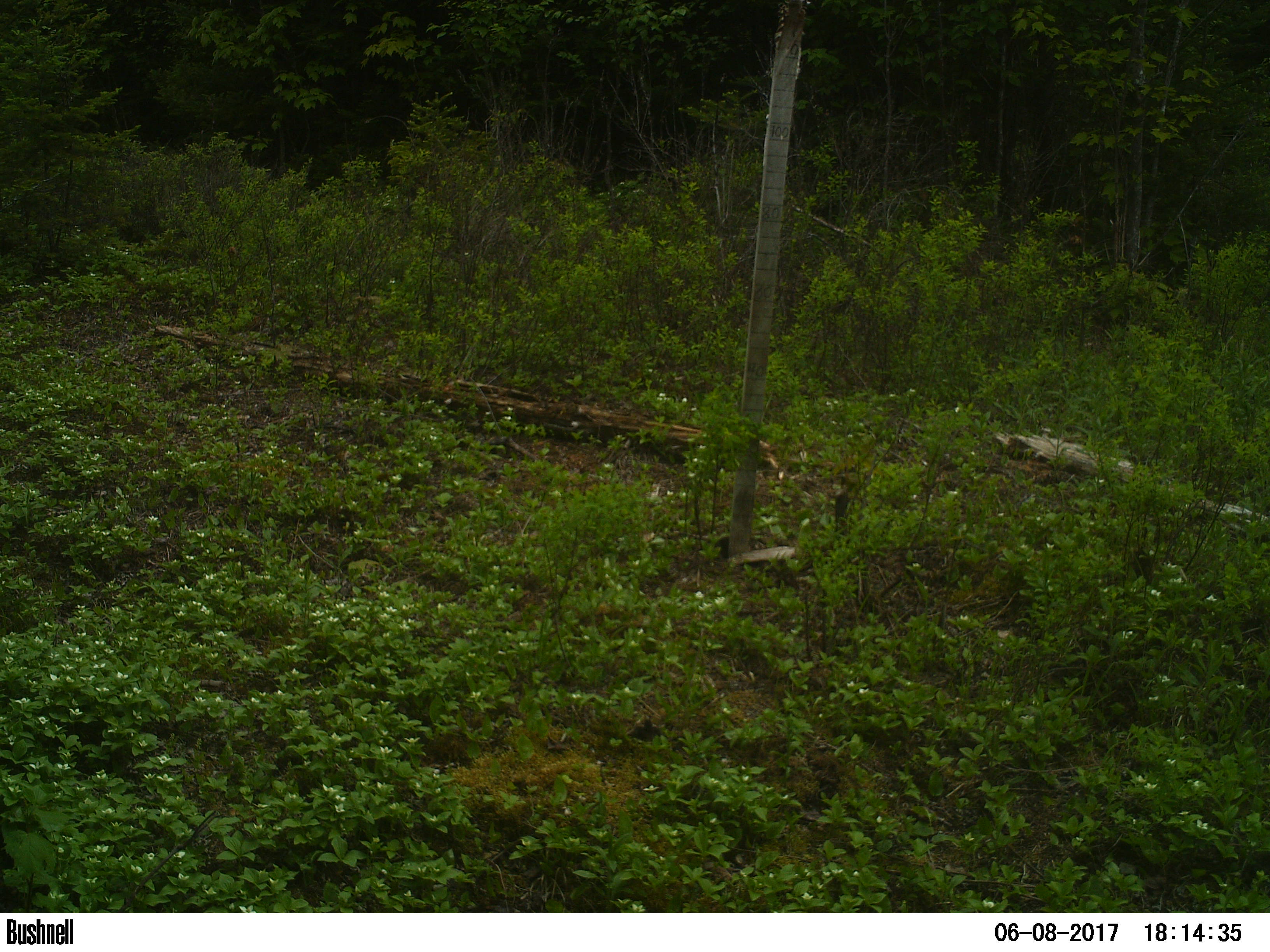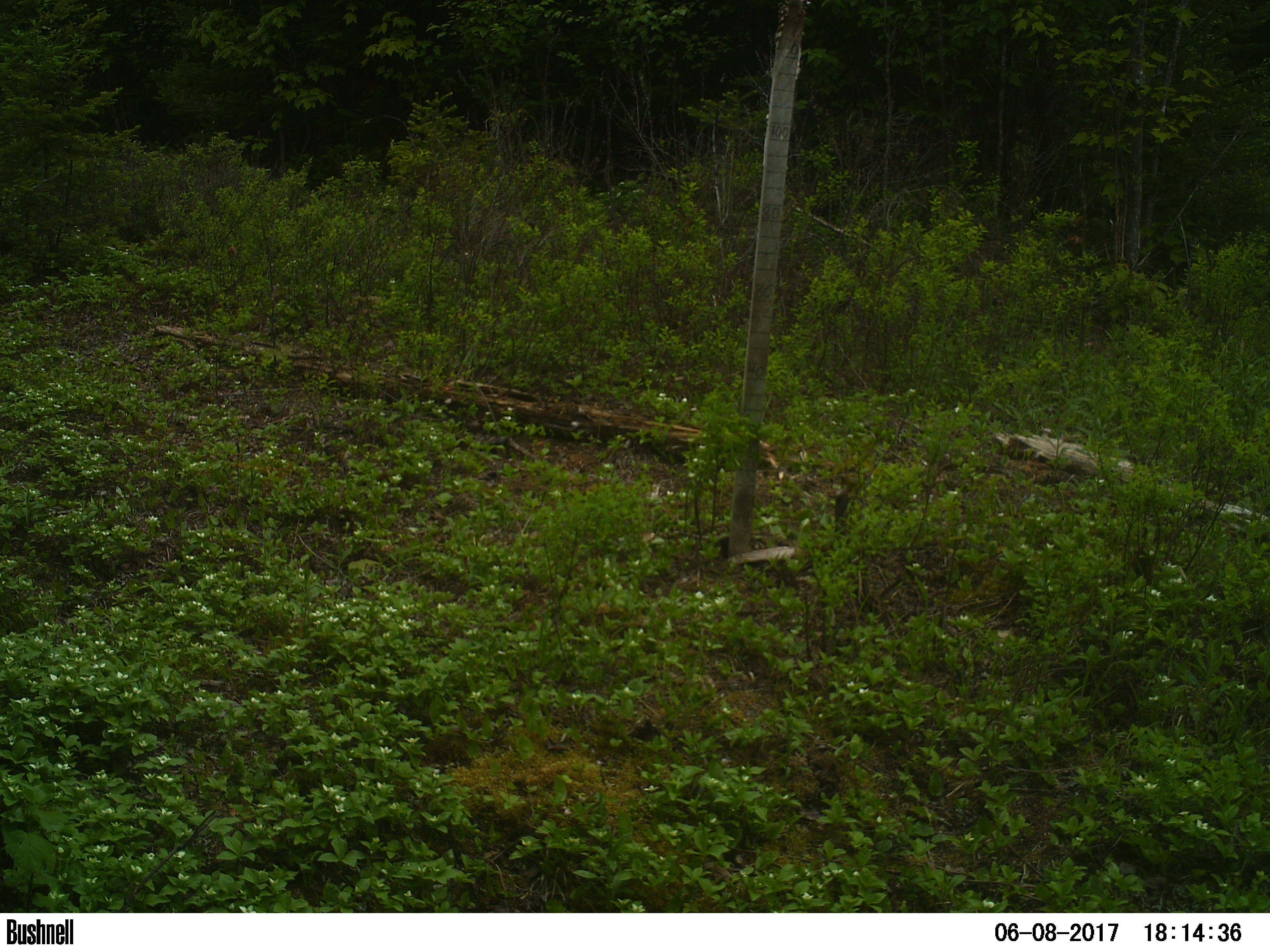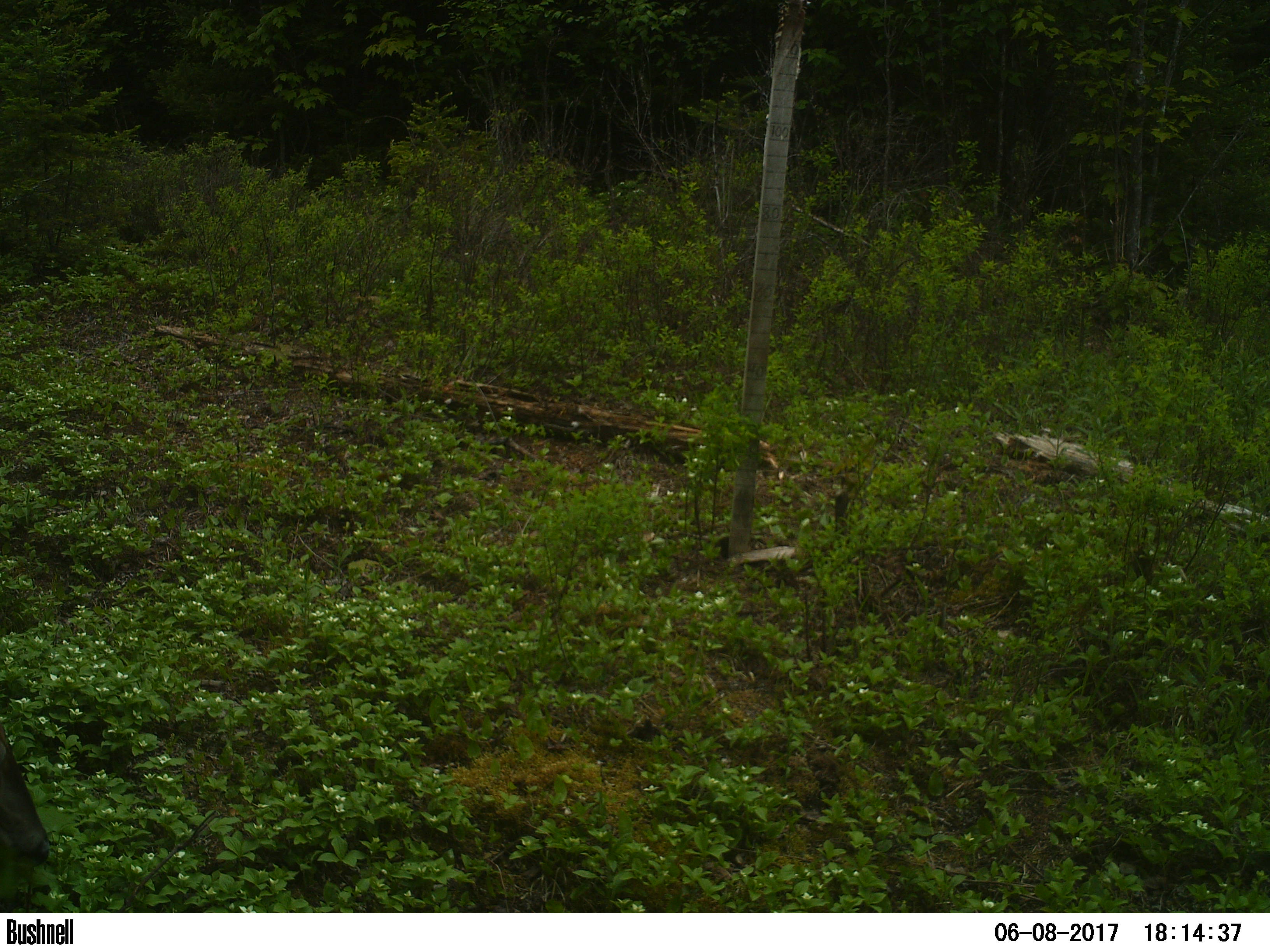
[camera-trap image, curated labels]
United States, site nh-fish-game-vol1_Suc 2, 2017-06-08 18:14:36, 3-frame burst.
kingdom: Animalia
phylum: Chordata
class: Mammalia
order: Artiodactyla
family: Cervidae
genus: Odocoileus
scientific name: Odocoileus virginianus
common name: white-tailed deer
White-tailed deer (Odocoileus virginianus).